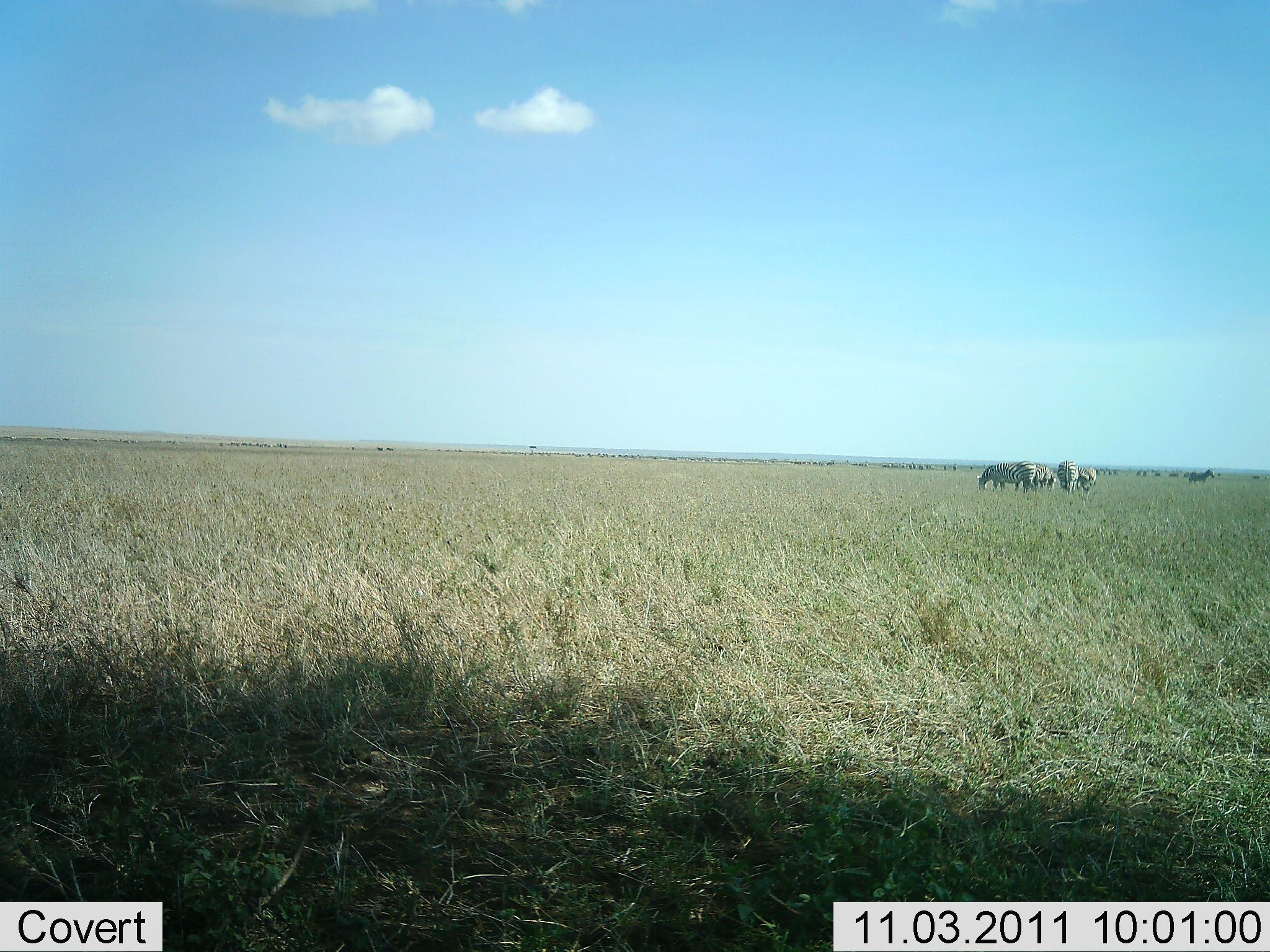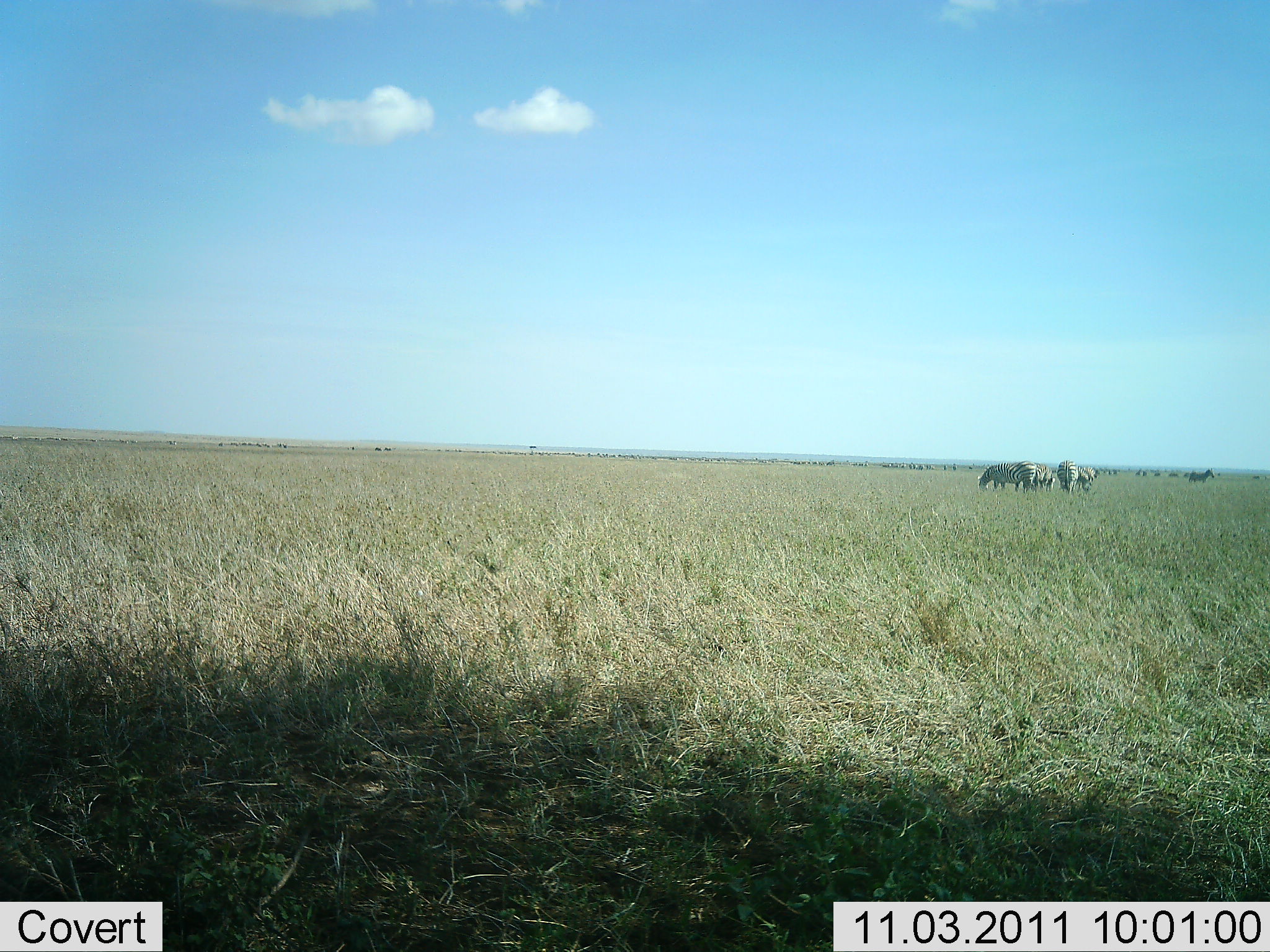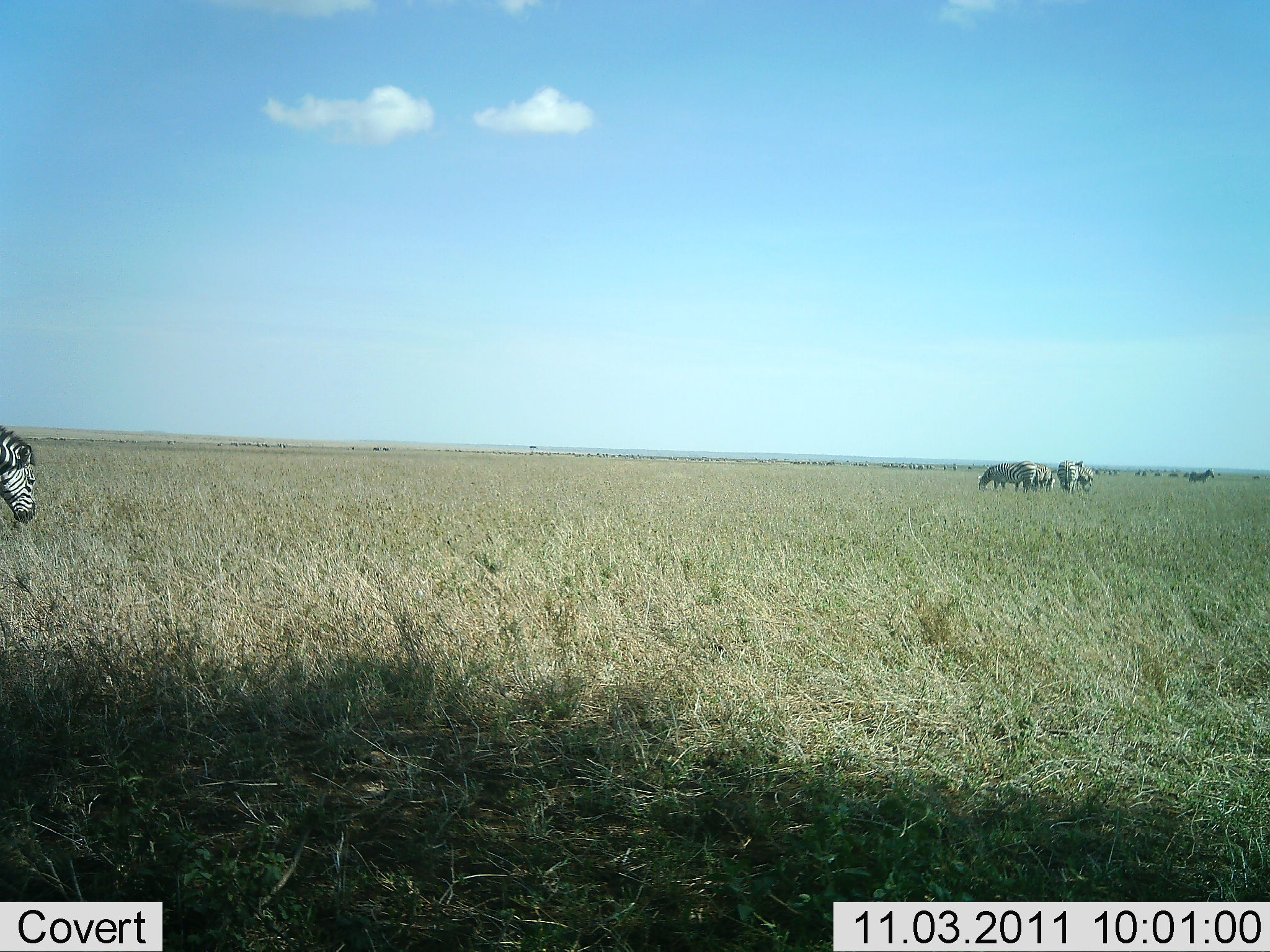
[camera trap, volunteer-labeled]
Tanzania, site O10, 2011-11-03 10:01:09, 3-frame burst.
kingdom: Animalia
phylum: Chordata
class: Mammalia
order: Perissodactyla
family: Equidae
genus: Equus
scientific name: Equus quagga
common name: plains zebra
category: zebra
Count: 5.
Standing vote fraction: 82%.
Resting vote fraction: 0%.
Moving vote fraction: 9%.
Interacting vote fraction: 0%.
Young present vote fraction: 0%.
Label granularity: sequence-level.